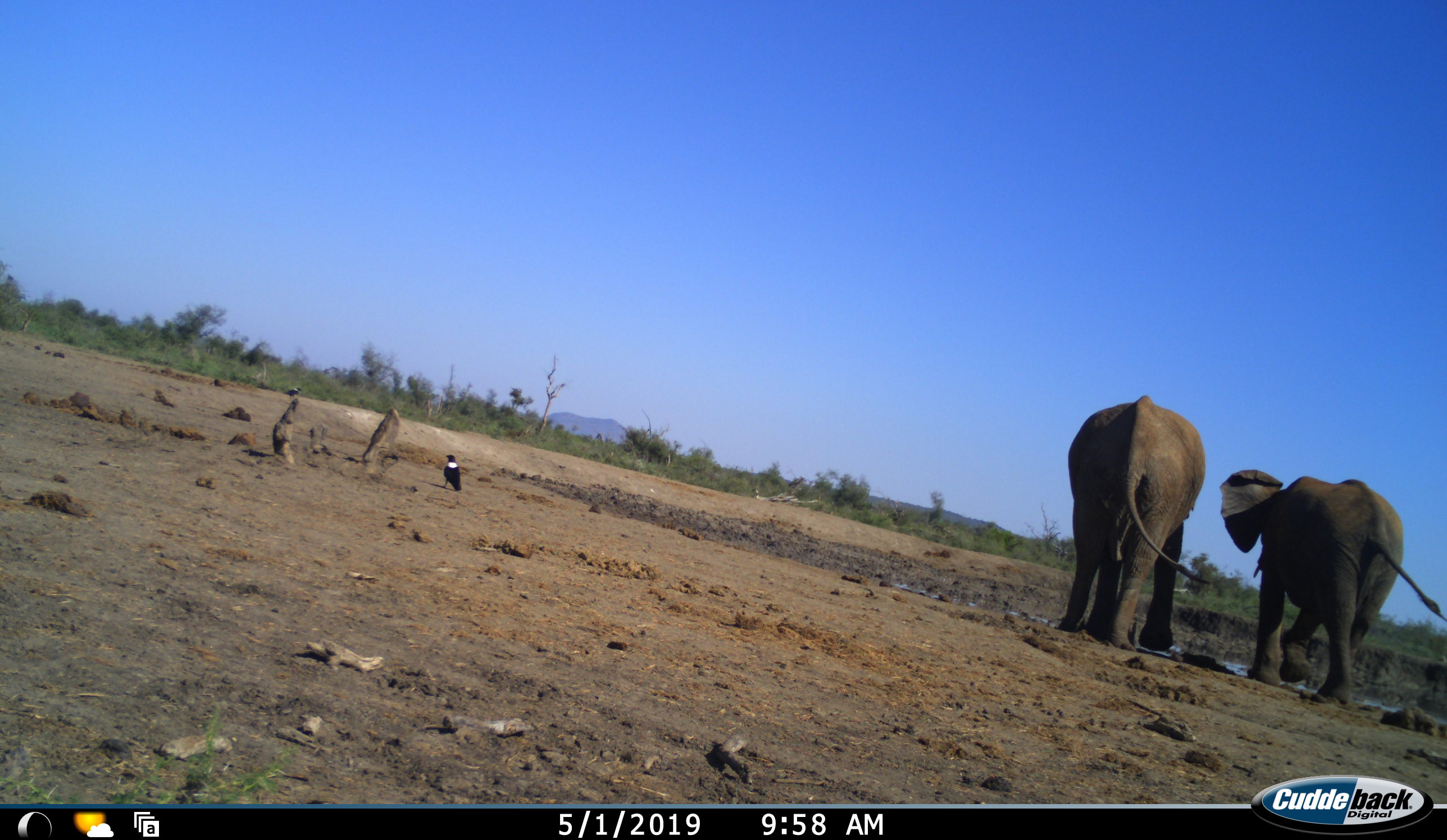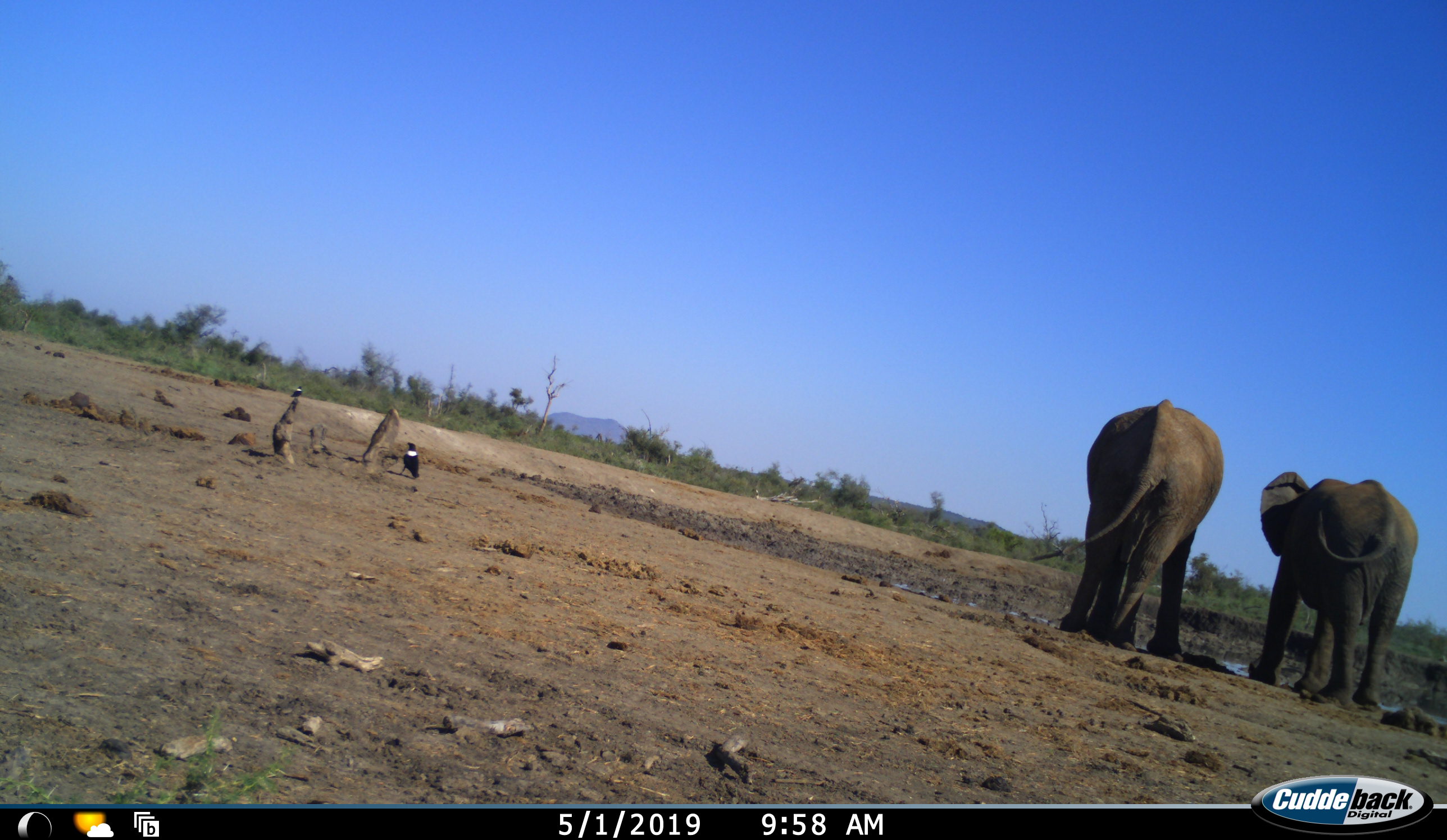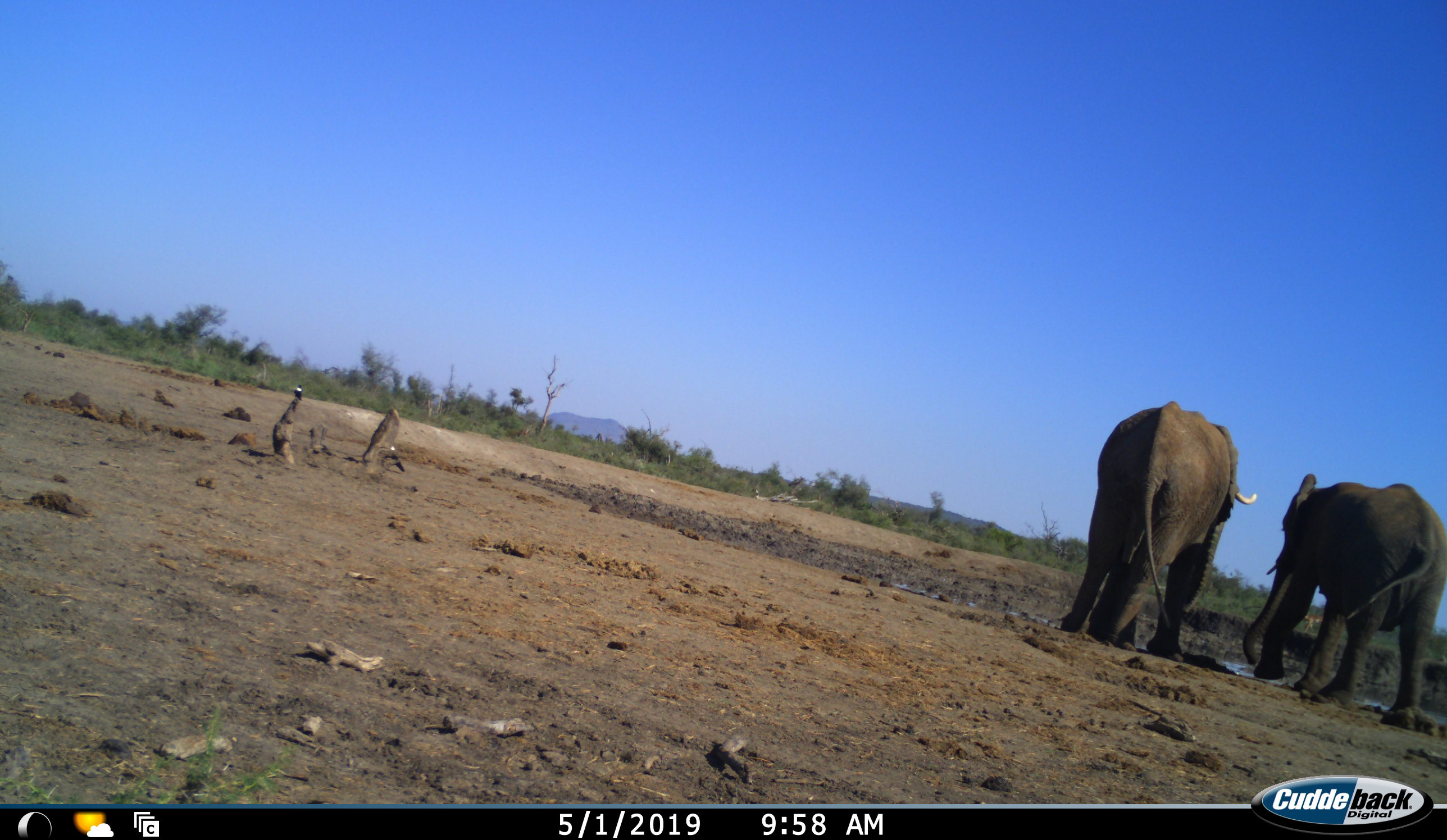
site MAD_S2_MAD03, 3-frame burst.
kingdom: Animalia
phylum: Chordata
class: Mammalia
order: Proboscidea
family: Elephantidae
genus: Loxodonta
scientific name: Loxodonta africana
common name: african bush elephant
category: elephant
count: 2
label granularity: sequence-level